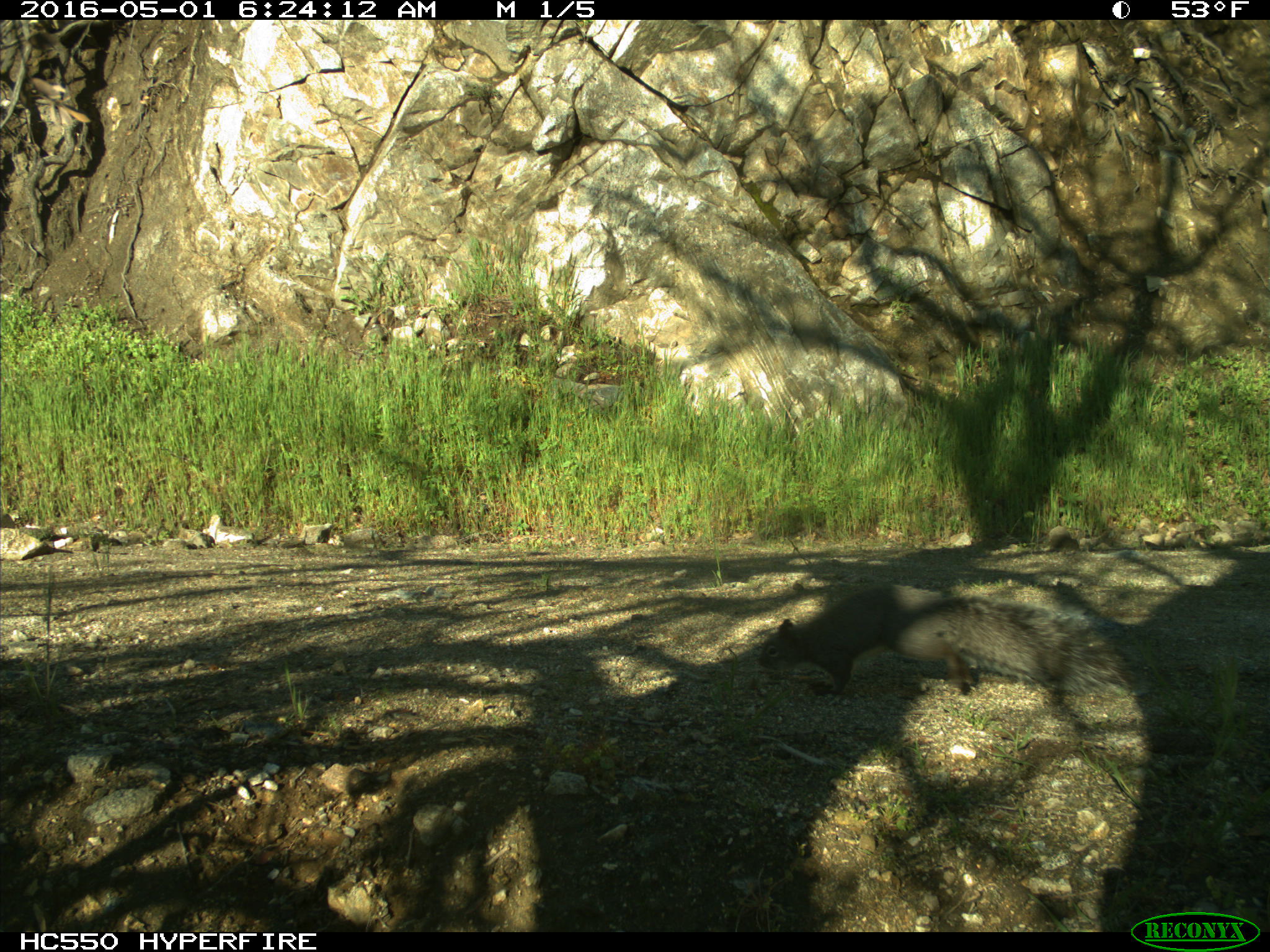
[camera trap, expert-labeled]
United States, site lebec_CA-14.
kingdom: Animalia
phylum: Chordata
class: Mammalia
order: Rodentia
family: Sciuridae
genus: Sciurus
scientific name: Sciurus carolinensis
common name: eastern gray squirrel